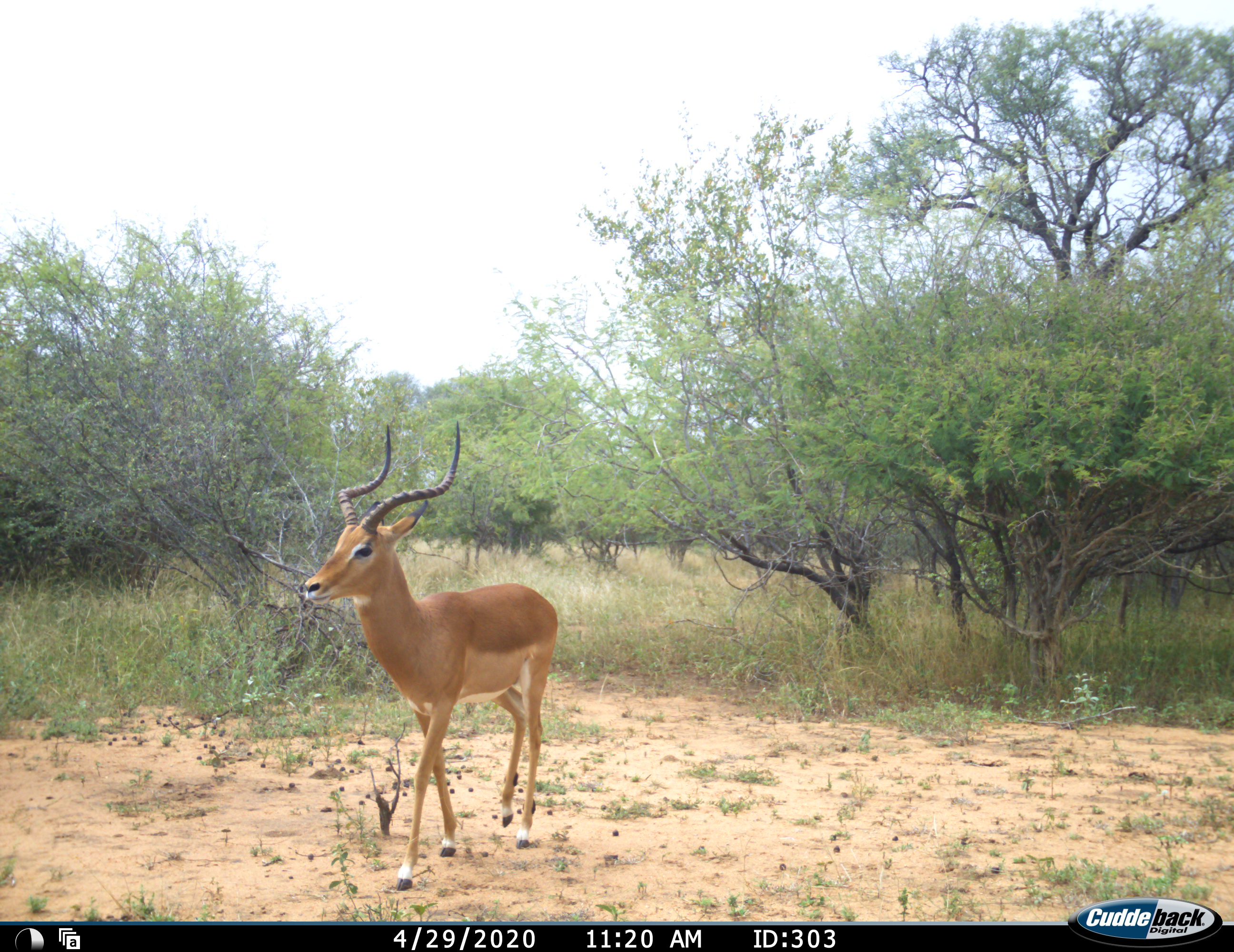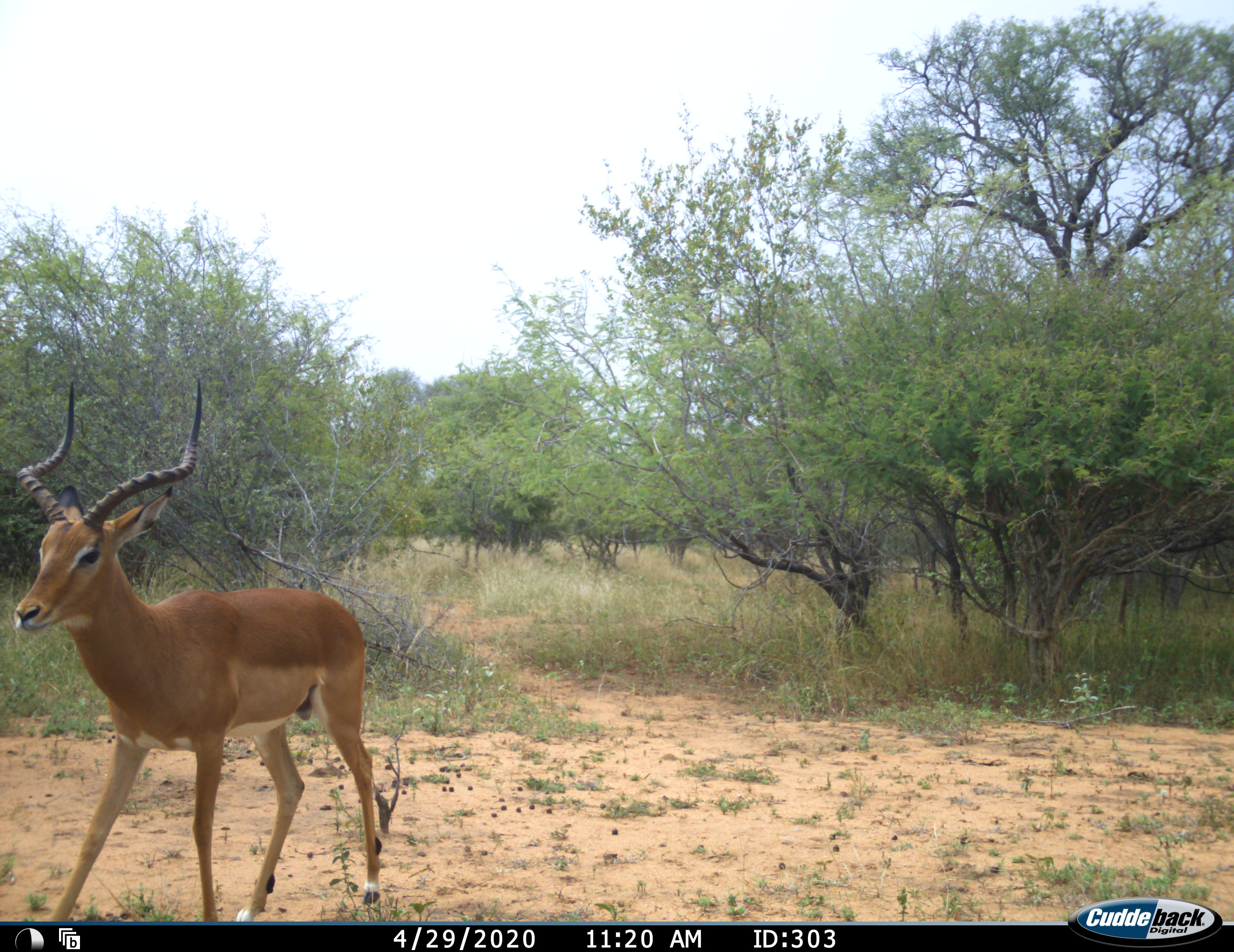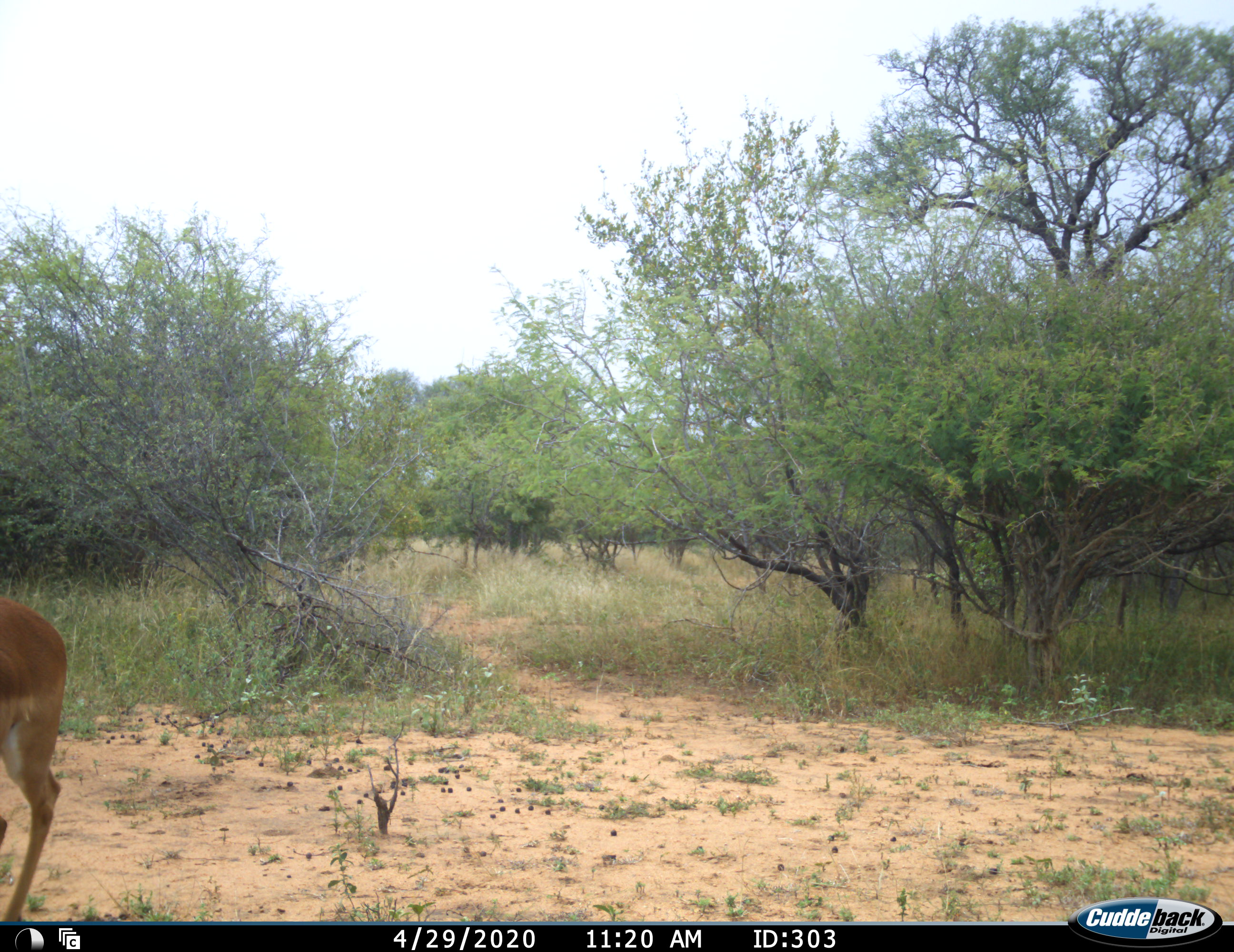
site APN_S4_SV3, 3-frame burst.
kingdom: Animalia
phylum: Chordata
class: Mammalia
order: Artiodactyla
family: Bovidae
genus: Aepyceros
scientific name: Aepyceros melampus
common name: impala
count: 1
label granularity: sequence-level